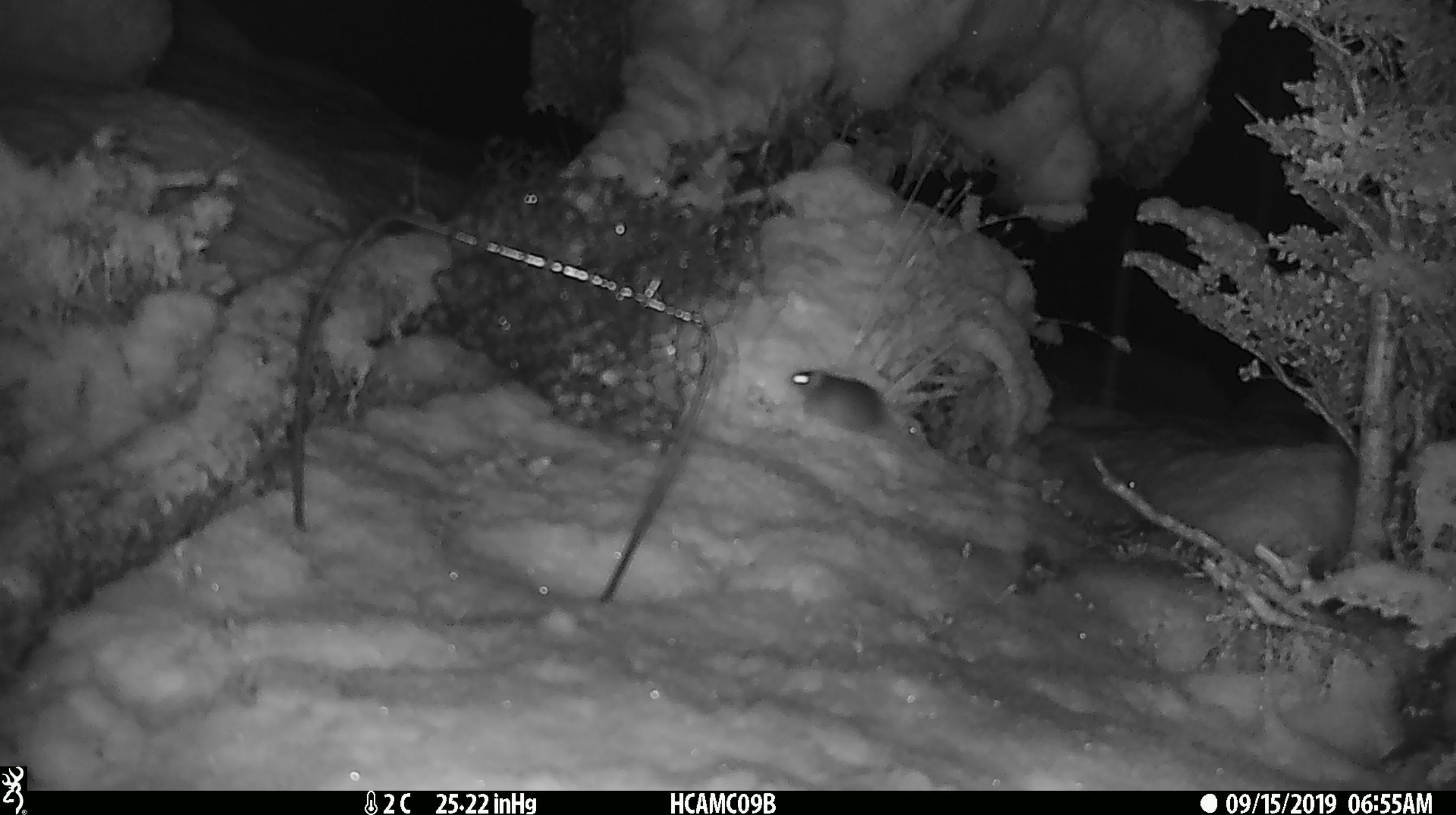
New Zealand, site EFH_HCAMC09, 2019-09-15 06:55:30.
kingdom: Animalia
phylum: Chordata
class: Mammalia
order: Rodentia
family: Muridae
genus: Mus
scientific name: Mus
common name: mouse